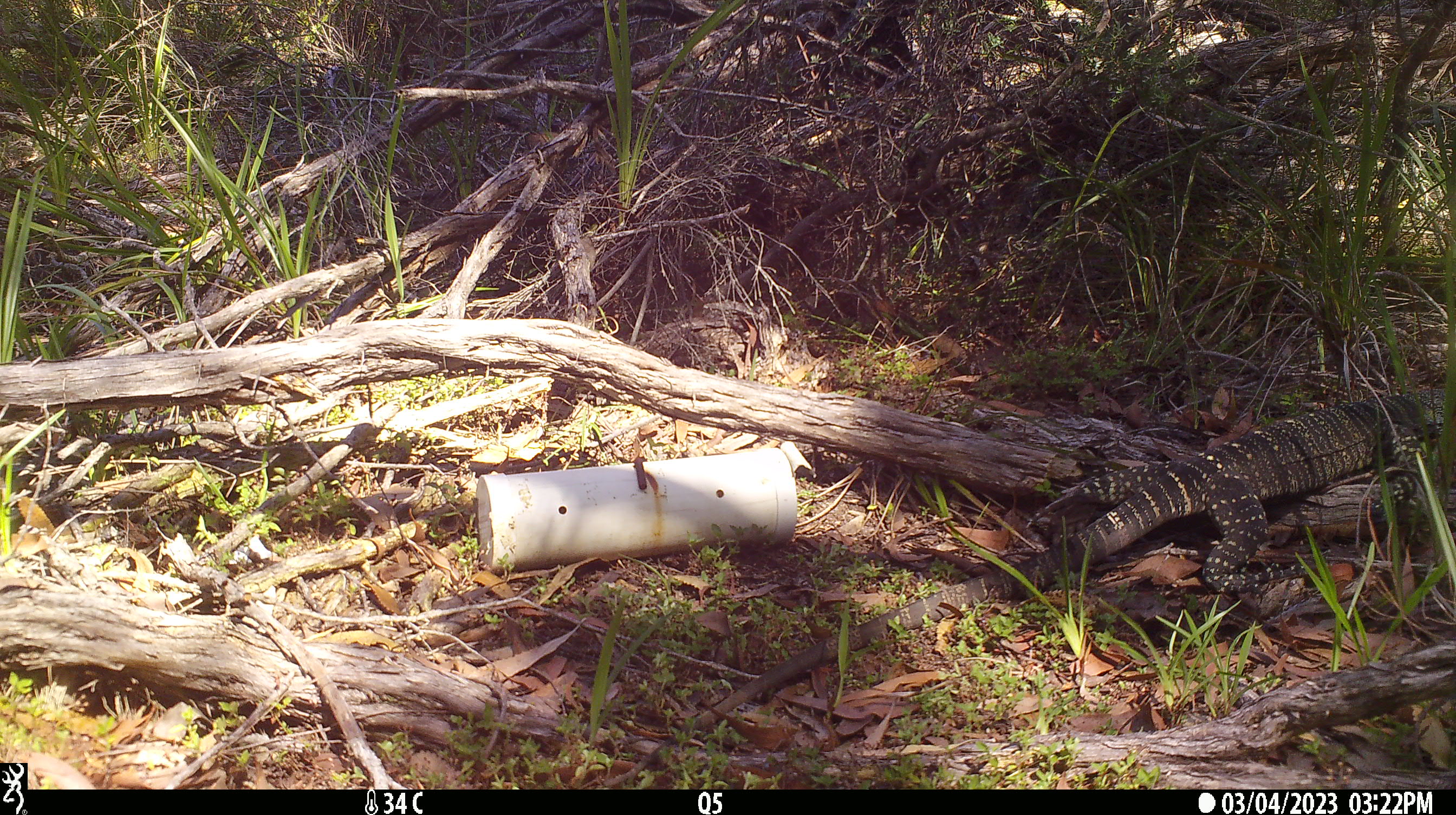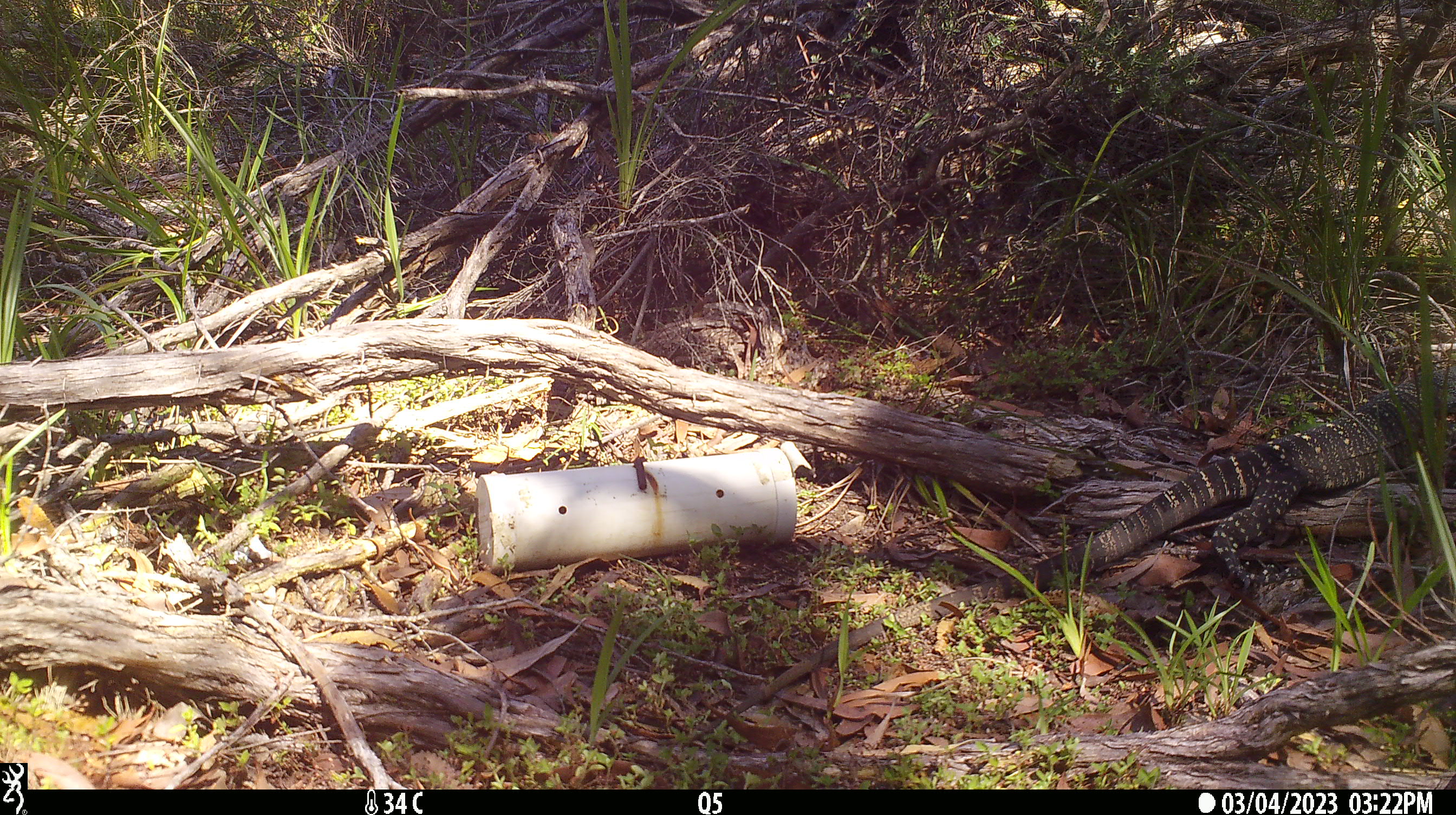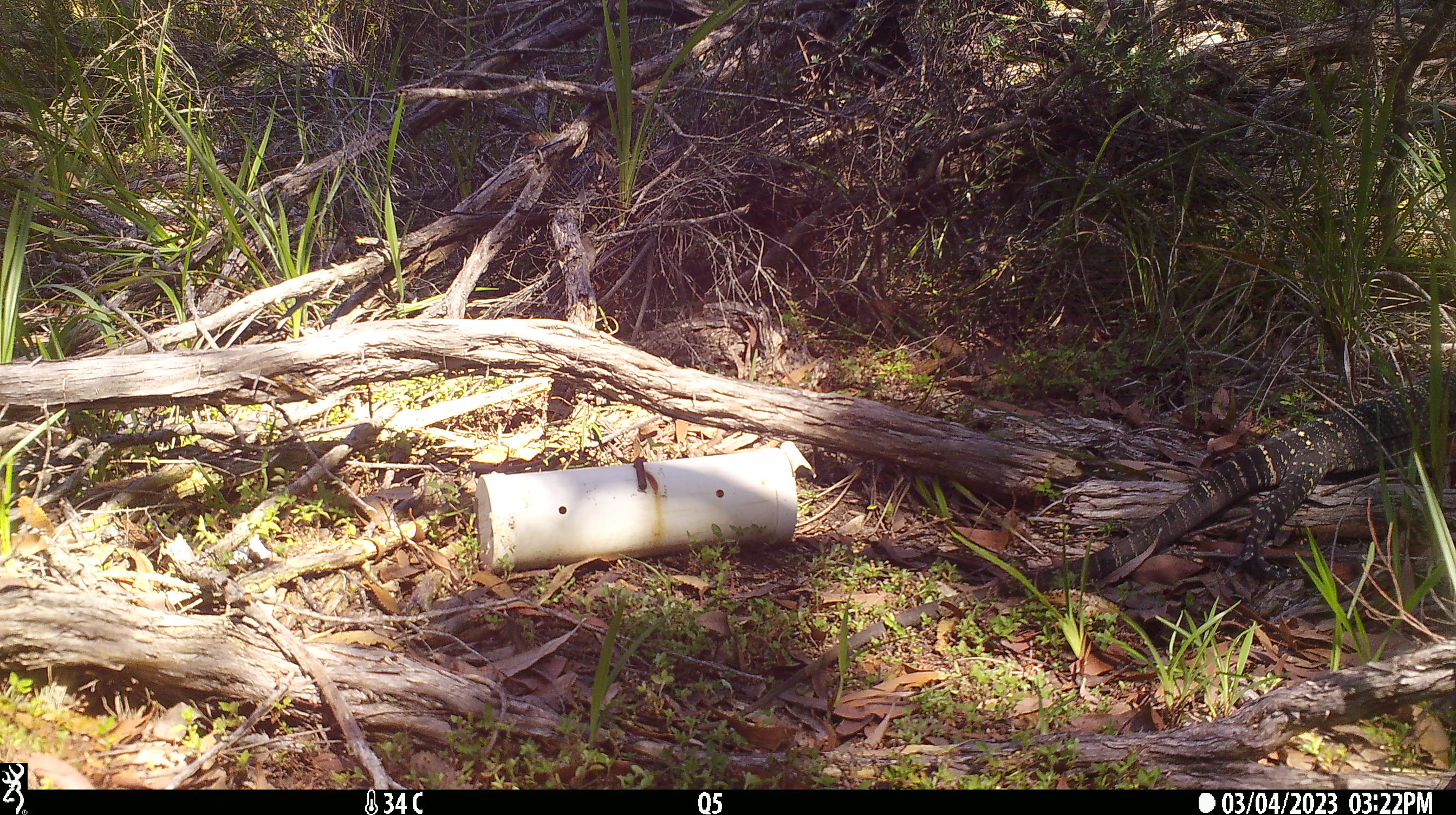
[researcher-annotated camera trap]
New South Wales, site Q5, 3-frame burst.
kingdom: Animalia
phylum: Chordata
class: Reptilia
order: Squamata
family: Varanidae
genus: Varanus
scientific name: Varanus varius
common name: lace monitor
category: goanna